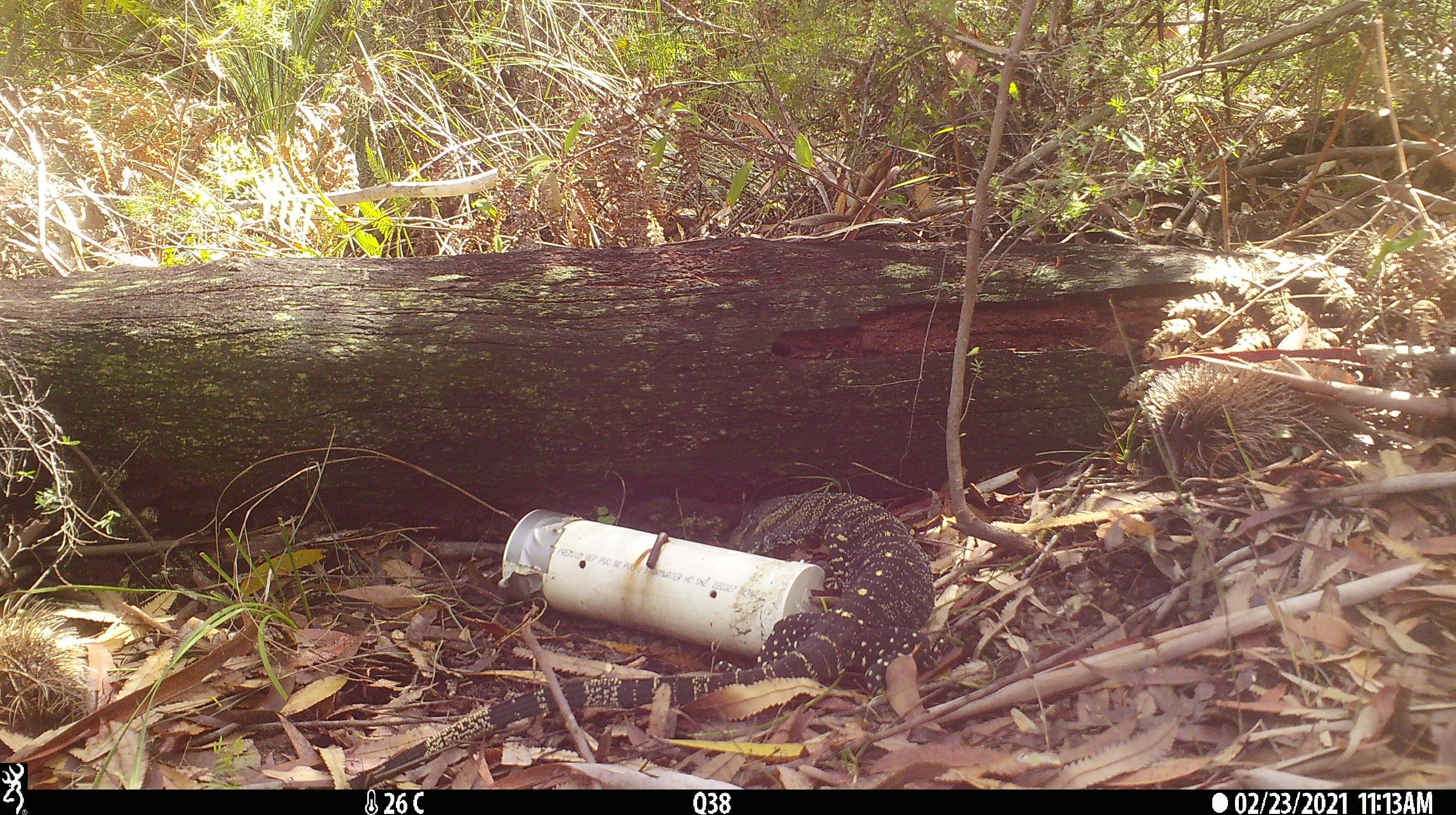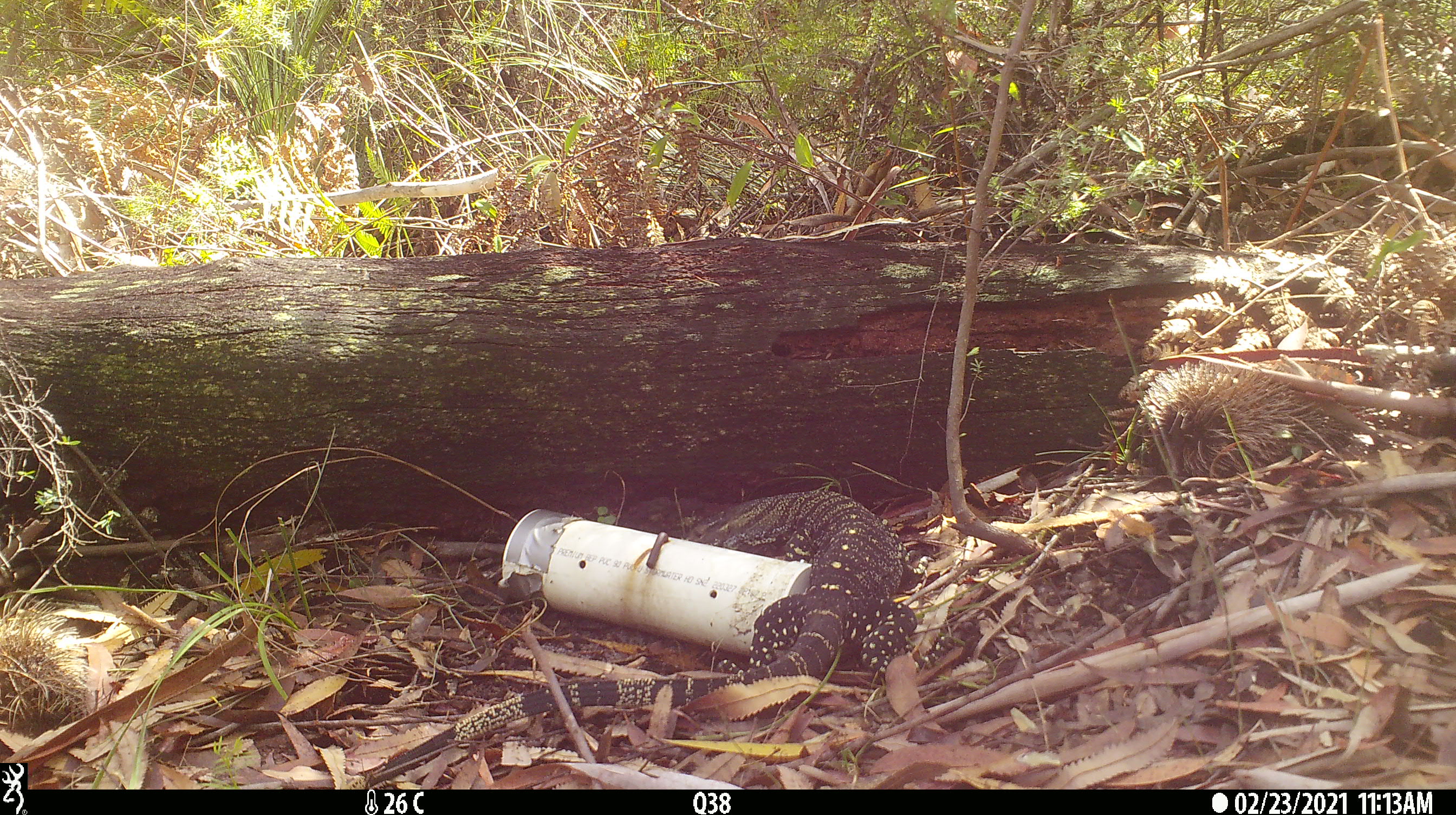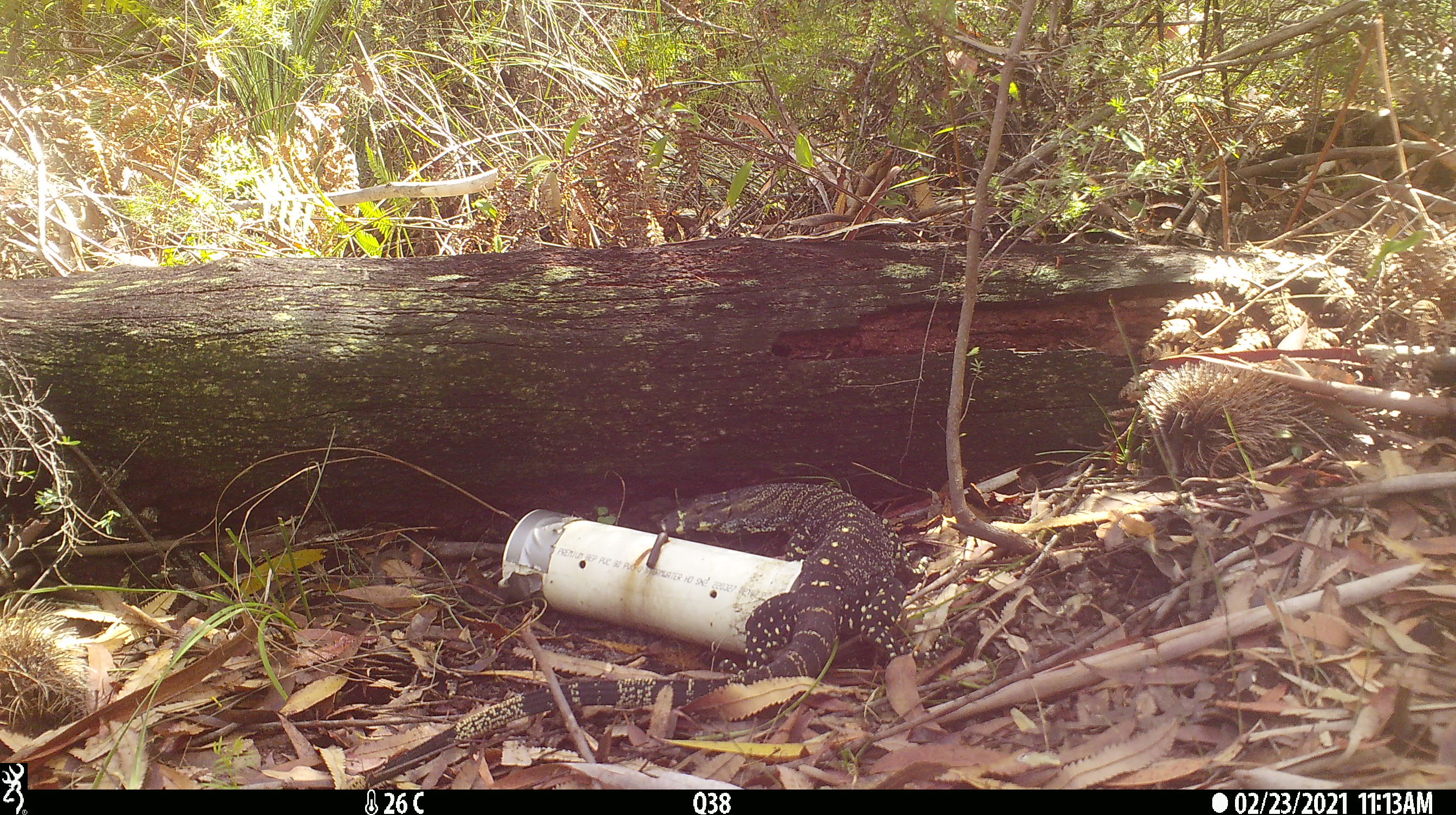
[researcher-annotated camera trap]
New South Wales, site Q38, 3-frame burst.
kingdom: Animalia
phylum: Chordata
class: Reptilia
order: Squamata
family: Varanidae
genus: Varanus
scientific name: Varanus varius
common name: lace monitor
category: goanna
Goanna (lace monitor) (Varanus varius).